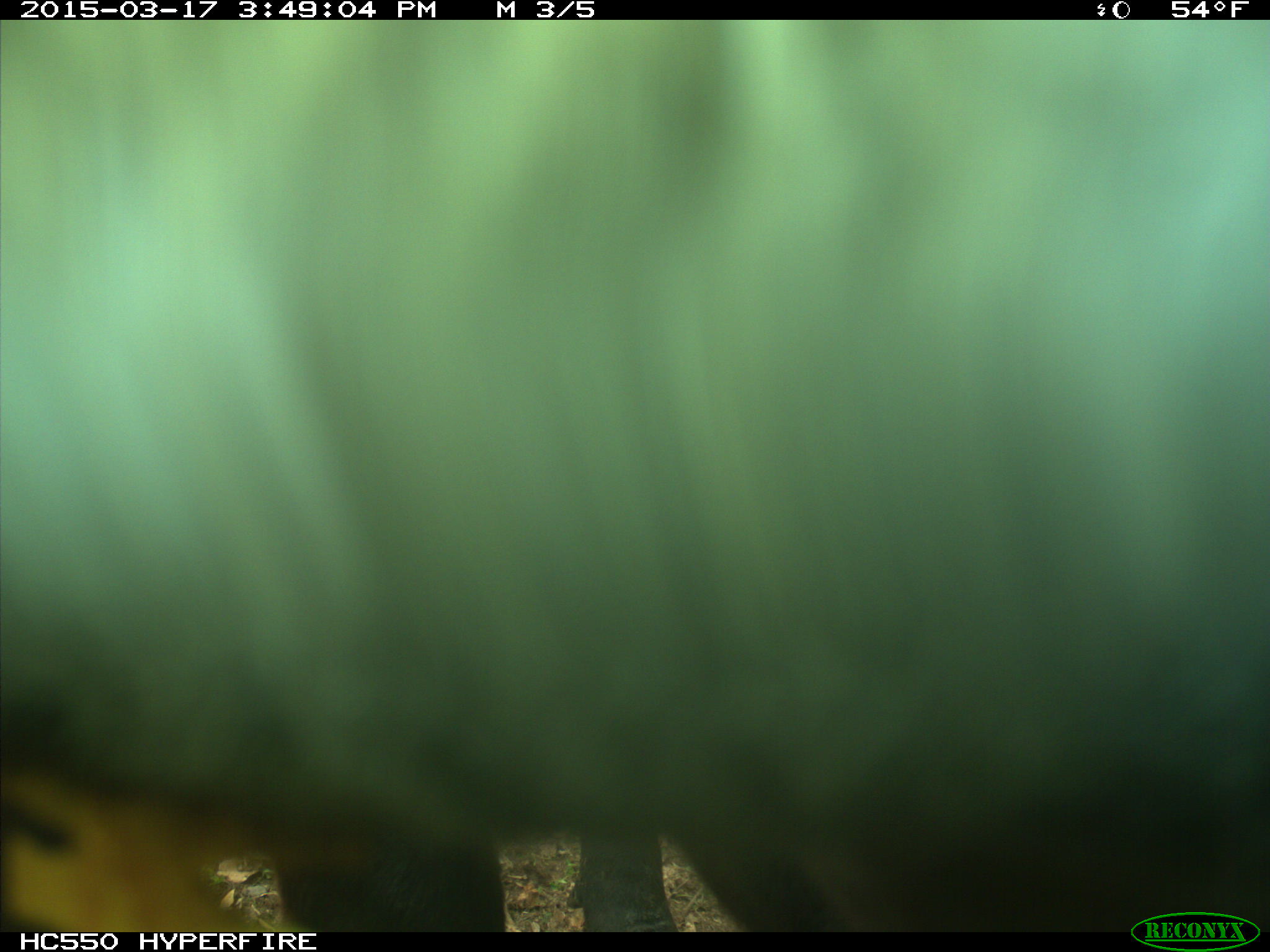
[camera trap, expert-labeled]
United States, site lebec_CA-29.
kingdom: Animalia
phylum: Chordata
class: Mammalia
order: Artiodactyla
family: Bovidae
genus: Bos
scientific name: Bos taurus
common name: domestic cow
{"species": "Bos taurus (domestic cow)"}